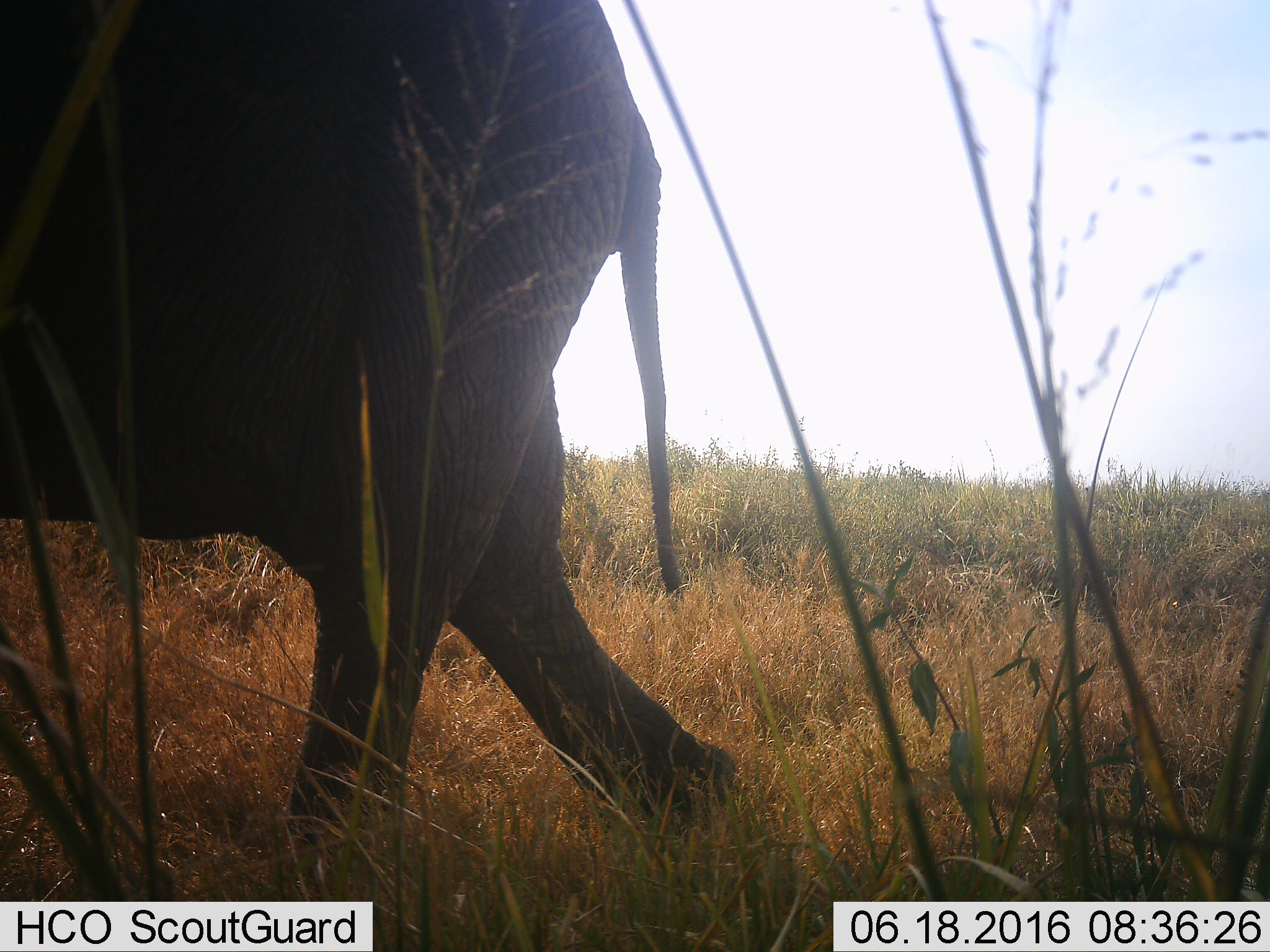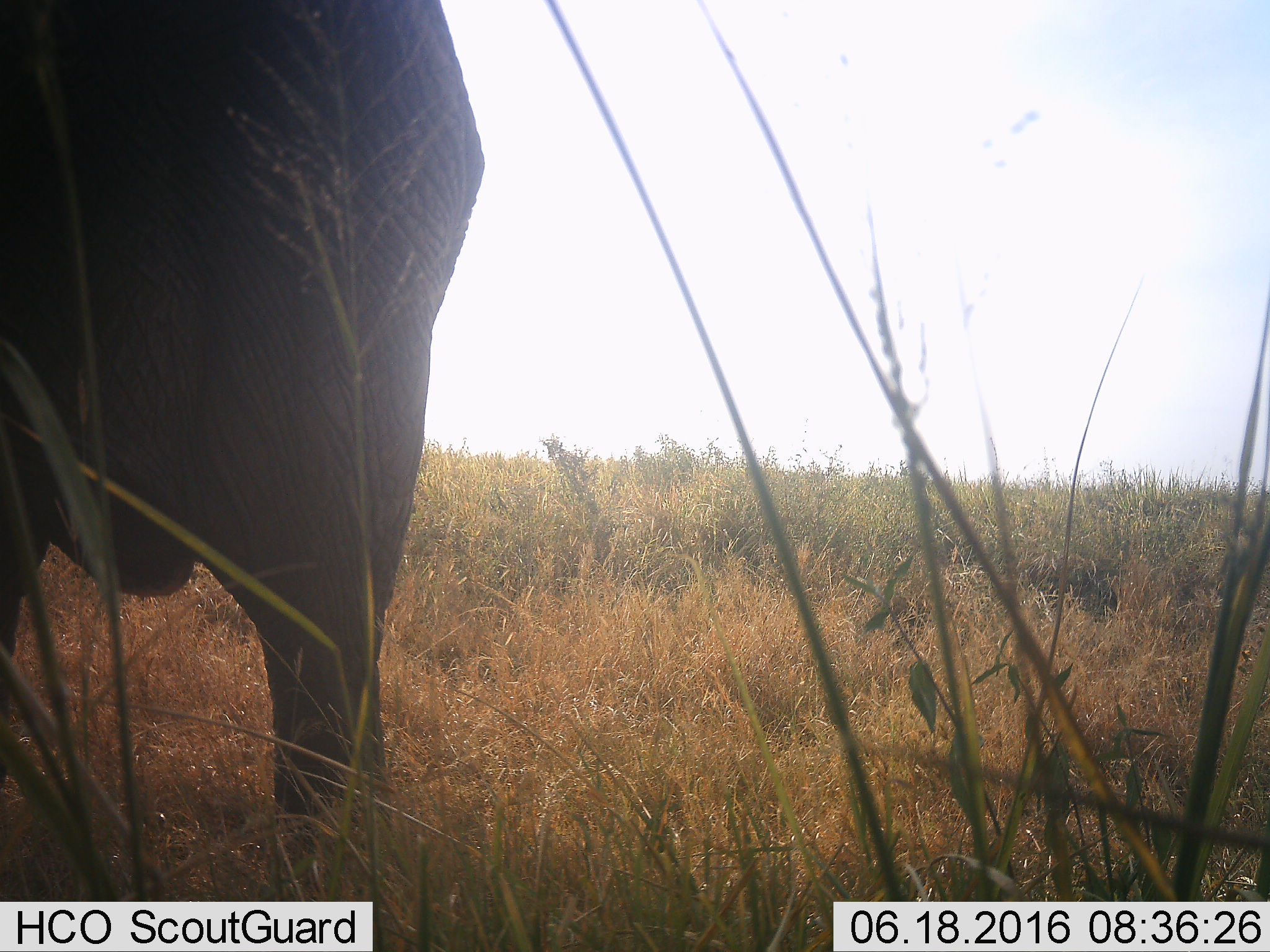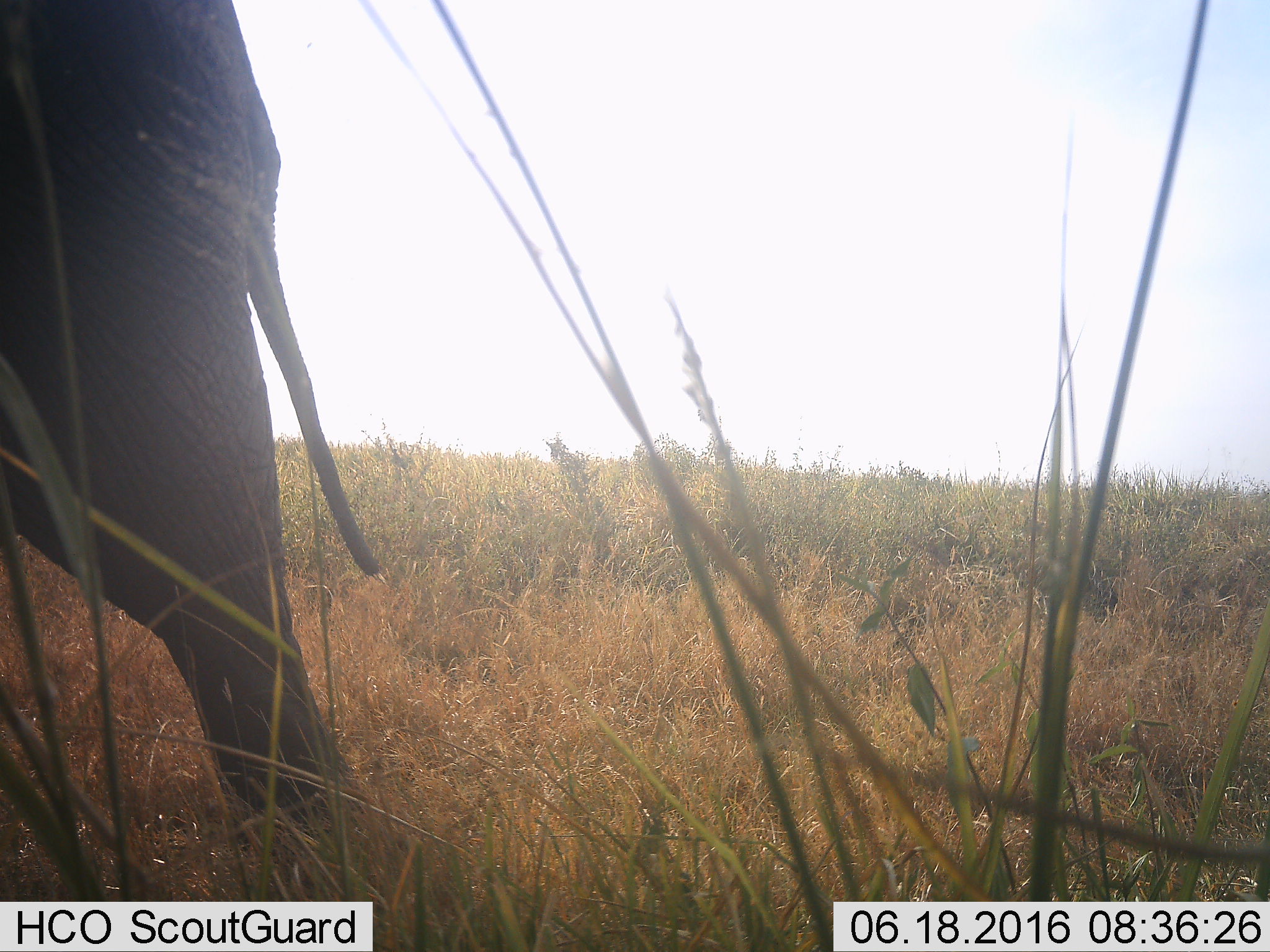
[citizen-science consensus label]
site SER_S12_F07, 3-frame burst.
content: unidentified animal